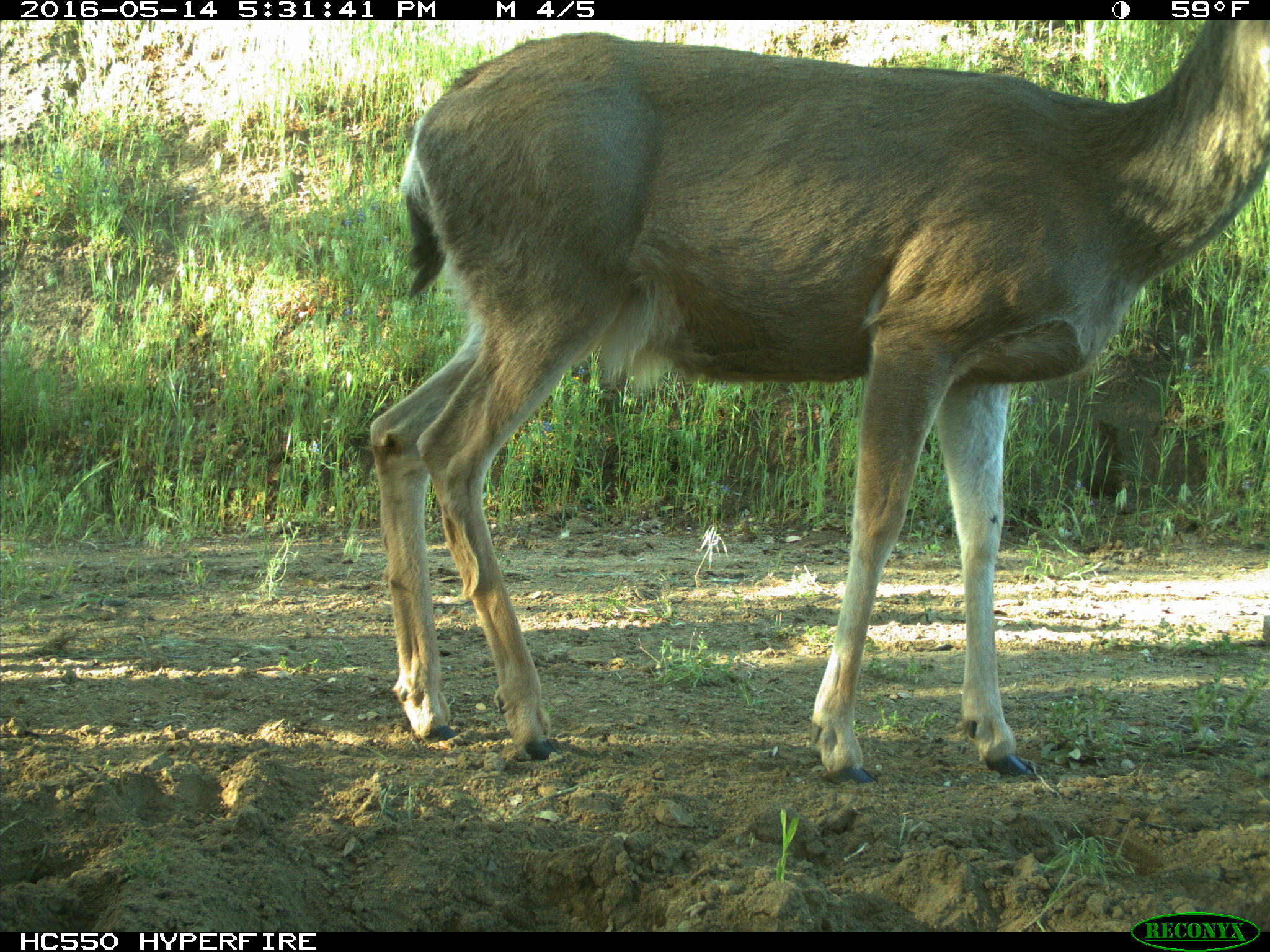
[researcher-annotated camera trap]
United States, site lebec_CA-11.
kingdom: Animalia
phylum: Chordata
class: Mammalia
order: Artiodactyla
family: Cervidae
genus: Odocoileus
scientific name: Odocoileus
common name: deer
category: unidentified deer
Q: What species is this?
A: Unidentified deer (deer) (Odocoileus).